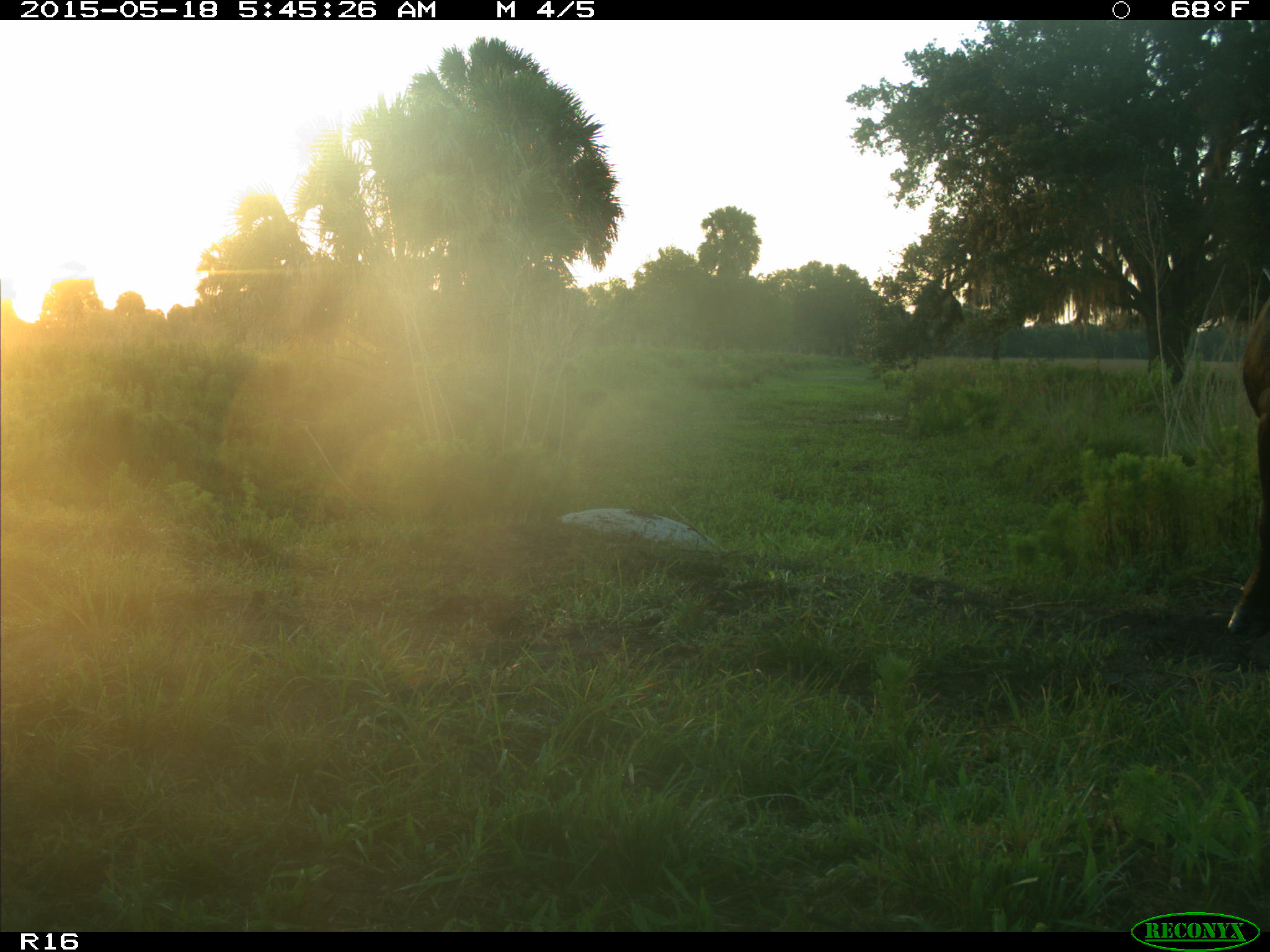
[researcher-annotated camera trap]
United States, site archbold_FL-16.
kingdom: Animalia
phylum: Chordata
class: Mammalia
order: Artiodactyla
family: Bovidae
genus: Bos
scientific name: Bos taurus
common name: domestic cow